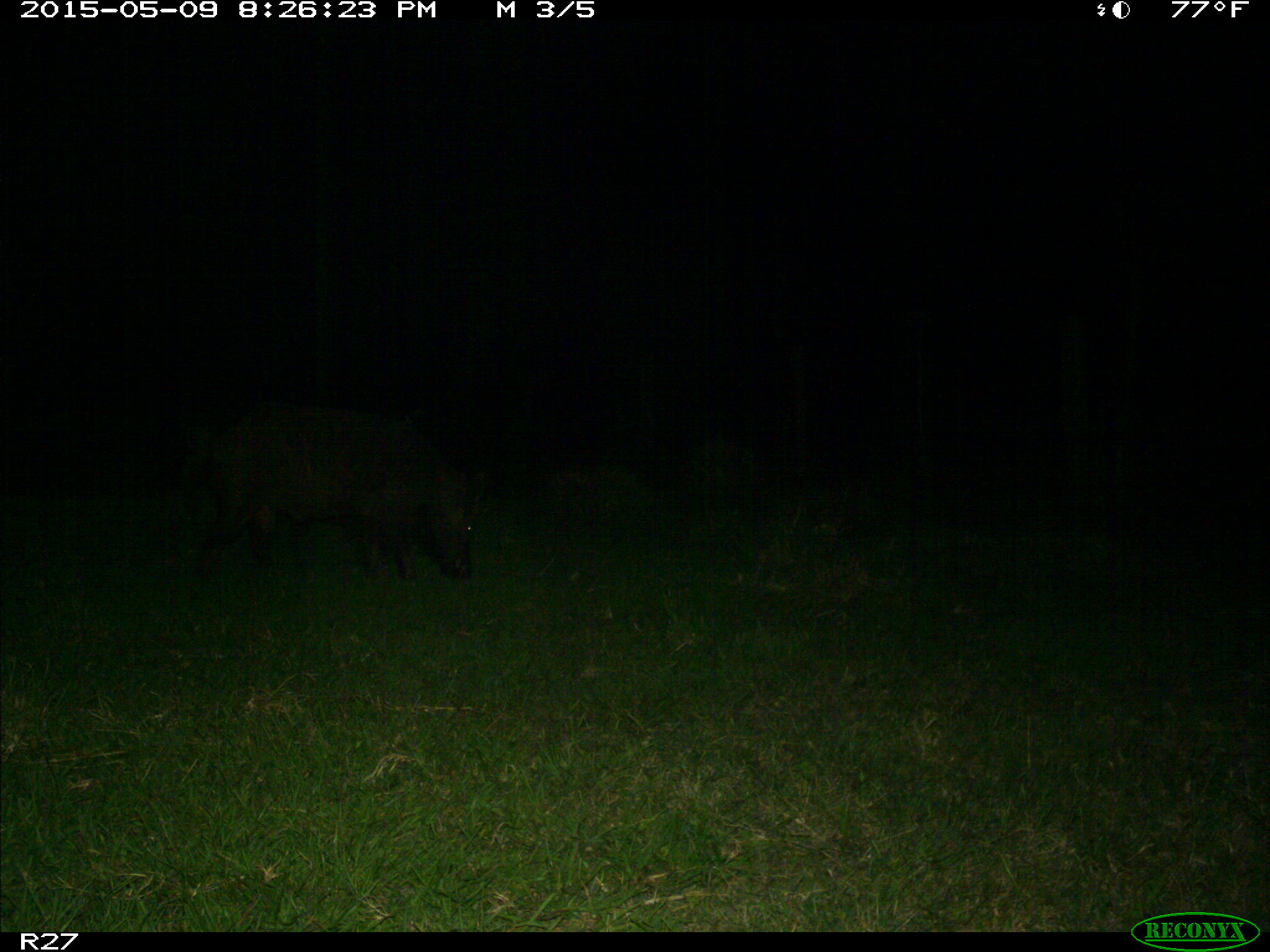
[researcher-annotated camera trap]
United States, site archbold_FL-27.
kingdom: Animalia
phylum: Chordata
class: Mammalia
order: Artiodactyla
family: Suidae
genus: Sus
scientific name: Sus scrofa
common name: wild boar